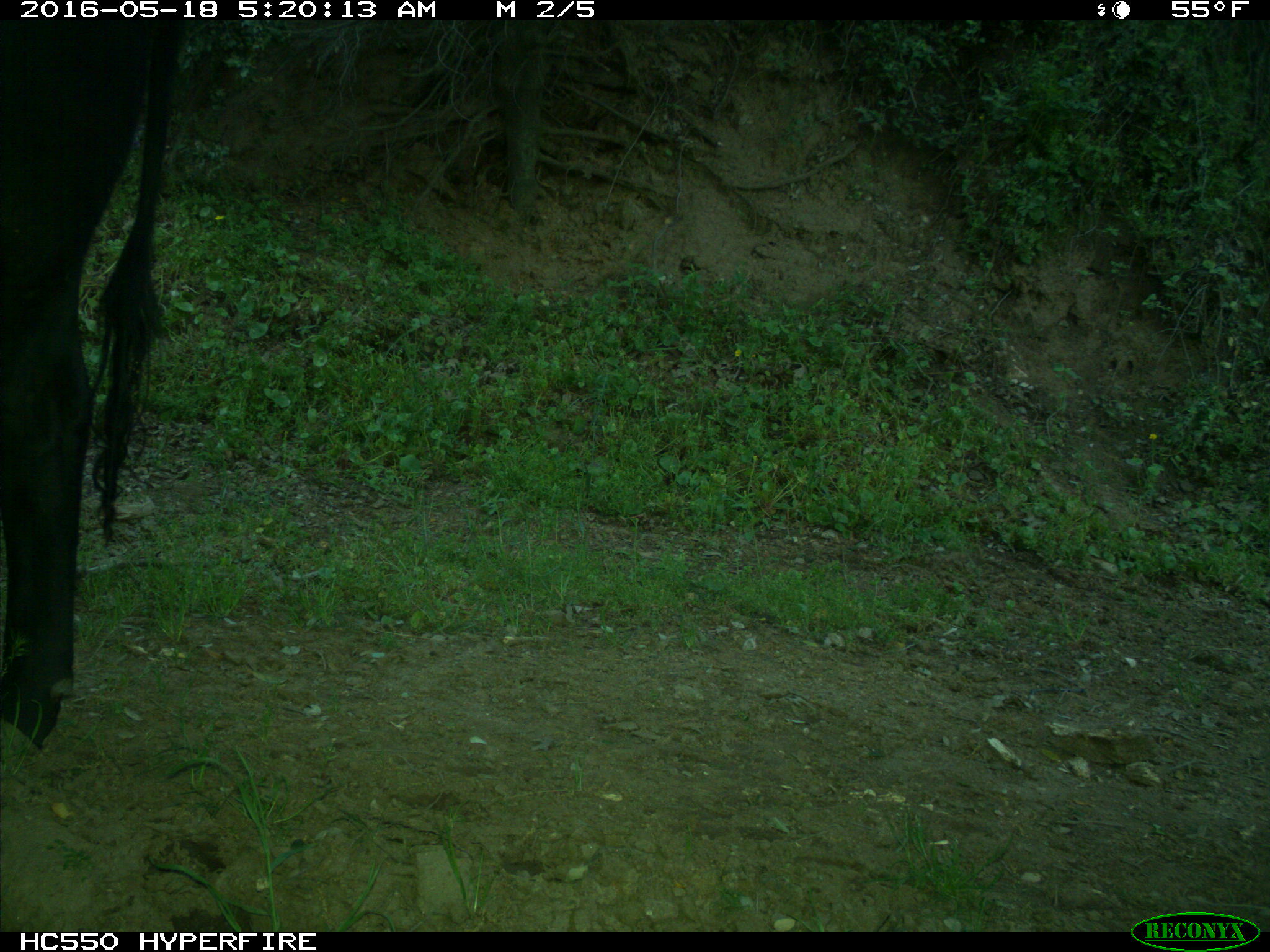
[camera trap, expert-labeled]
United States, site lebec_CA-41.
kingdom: Animalia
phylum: Chordata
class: Mammalia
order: Artiodactyla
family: Bovidae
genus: Bos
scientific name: Bos taurus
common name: domestic cow